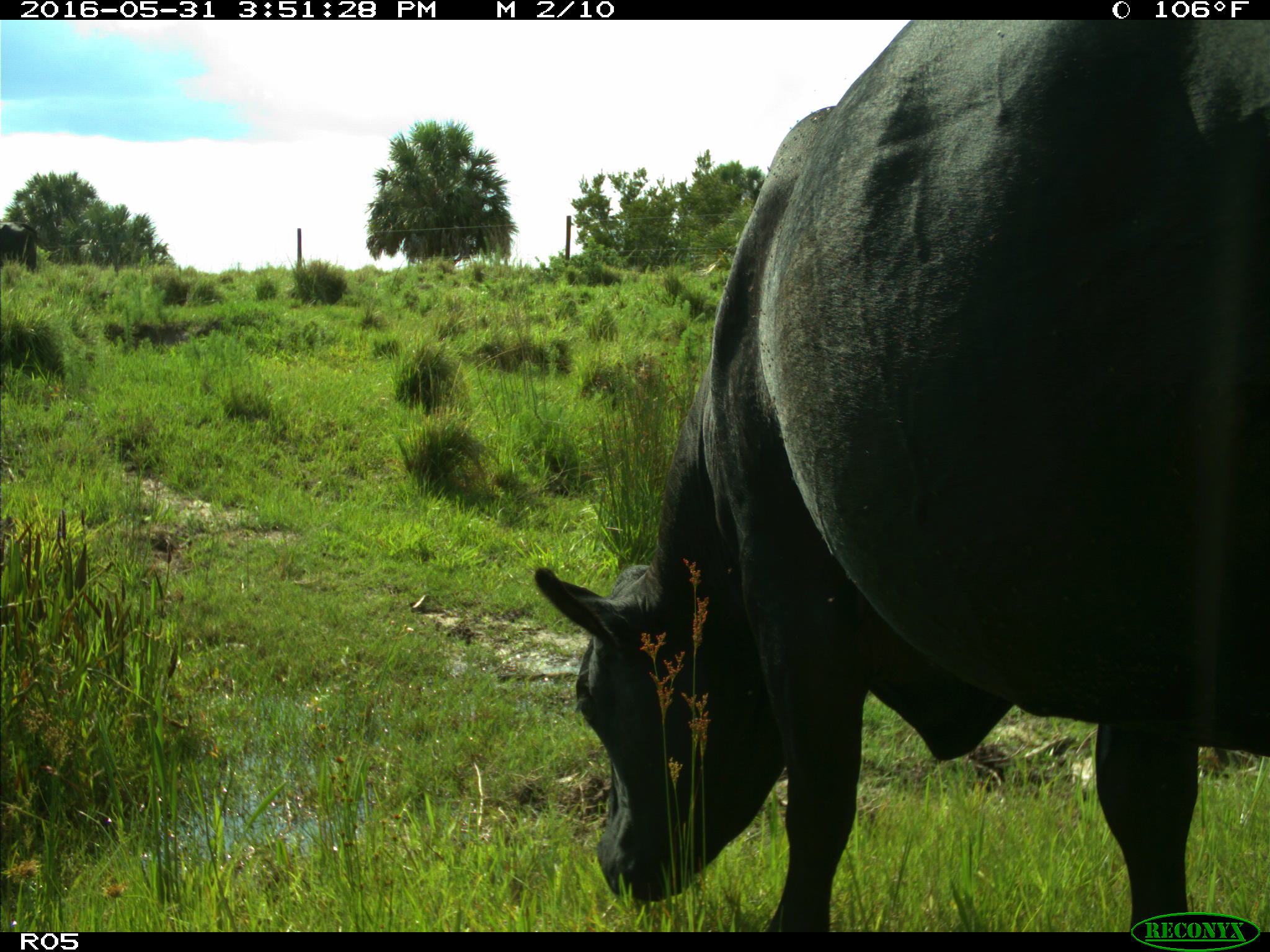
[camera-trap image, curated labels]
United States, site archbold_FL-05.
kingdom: Animalia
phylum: Chordata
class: Mammalia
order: Artiodactyla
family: Bovidae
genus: Bos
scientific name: Bos taurus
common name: domestic cow